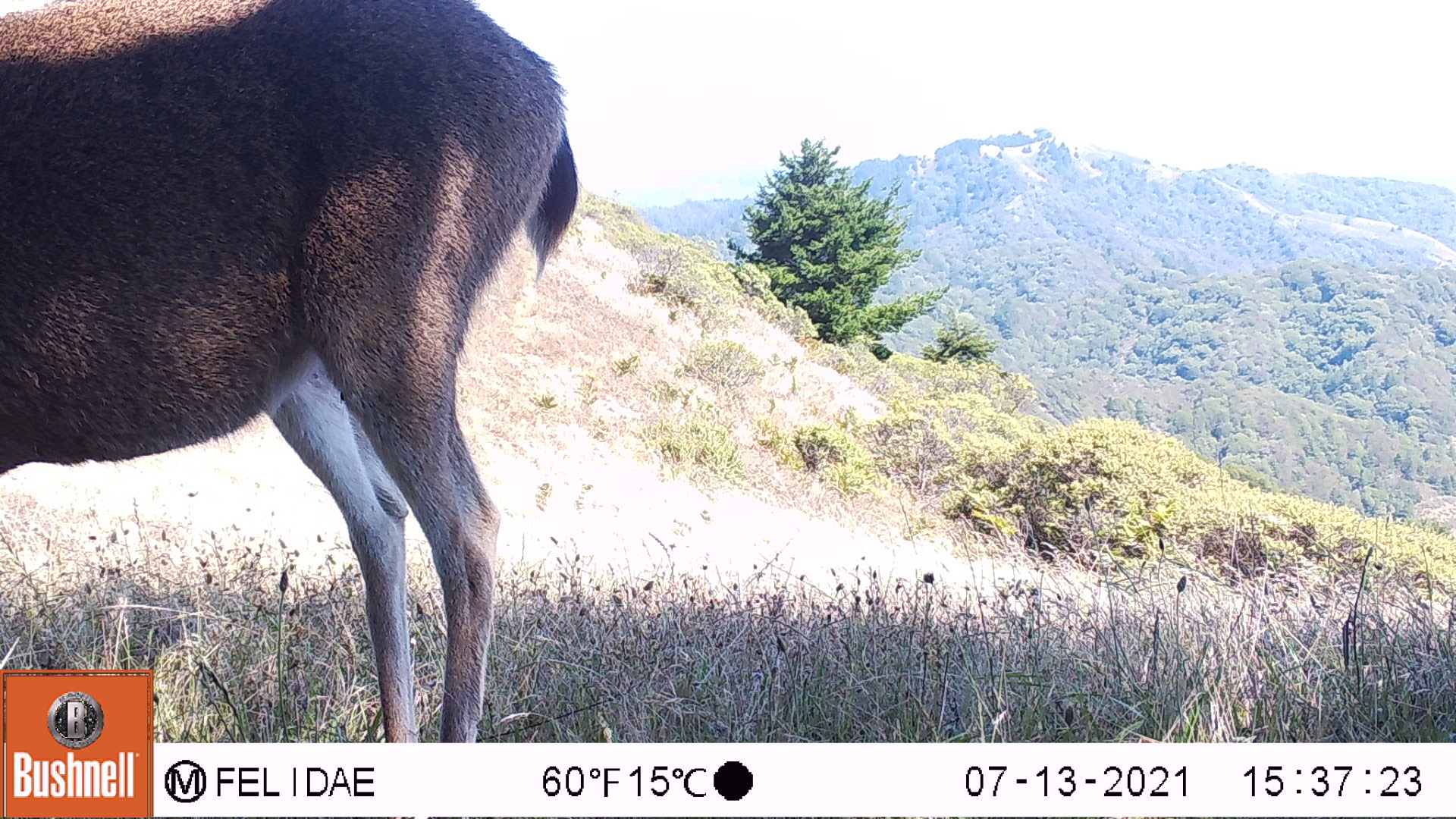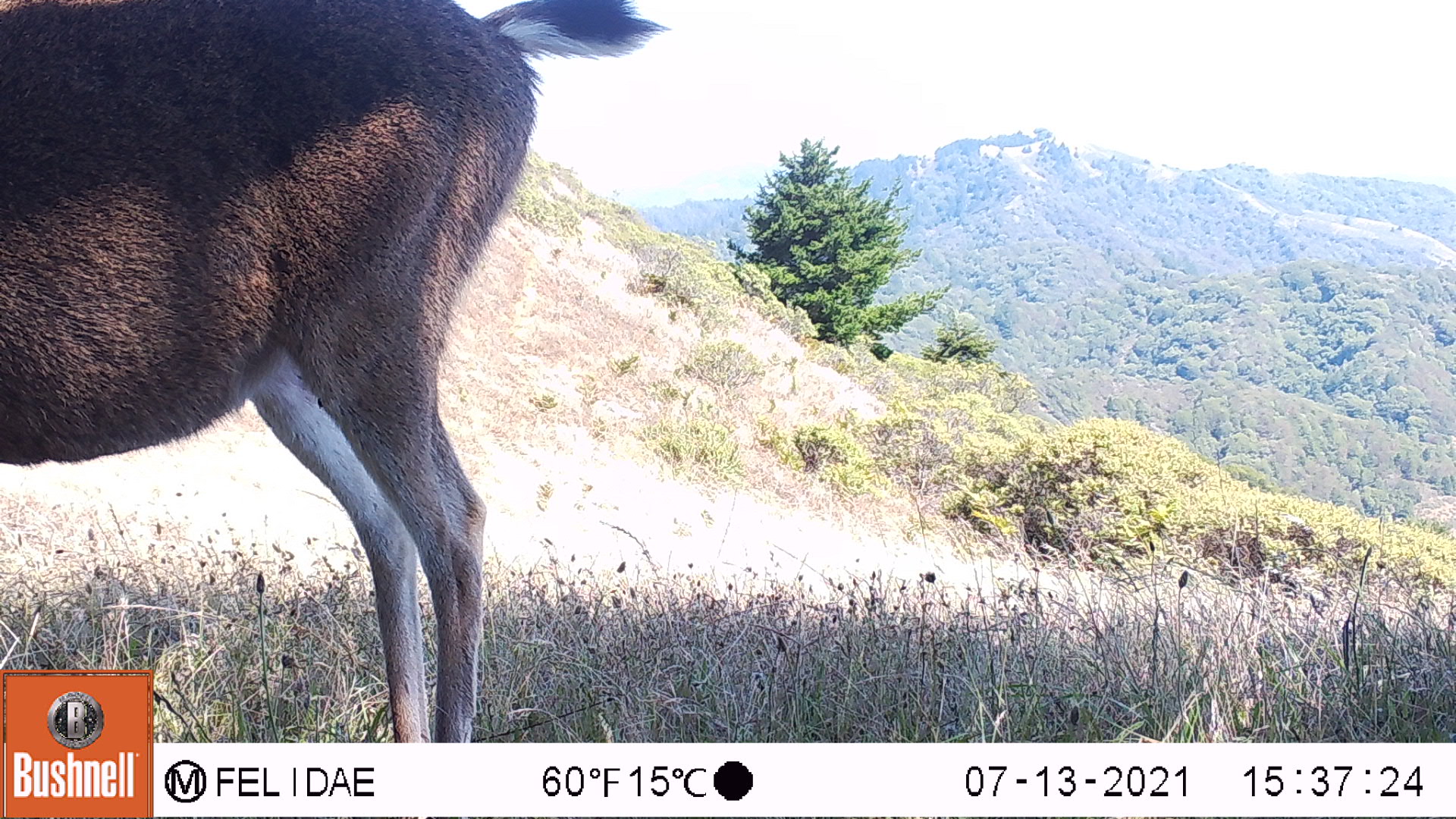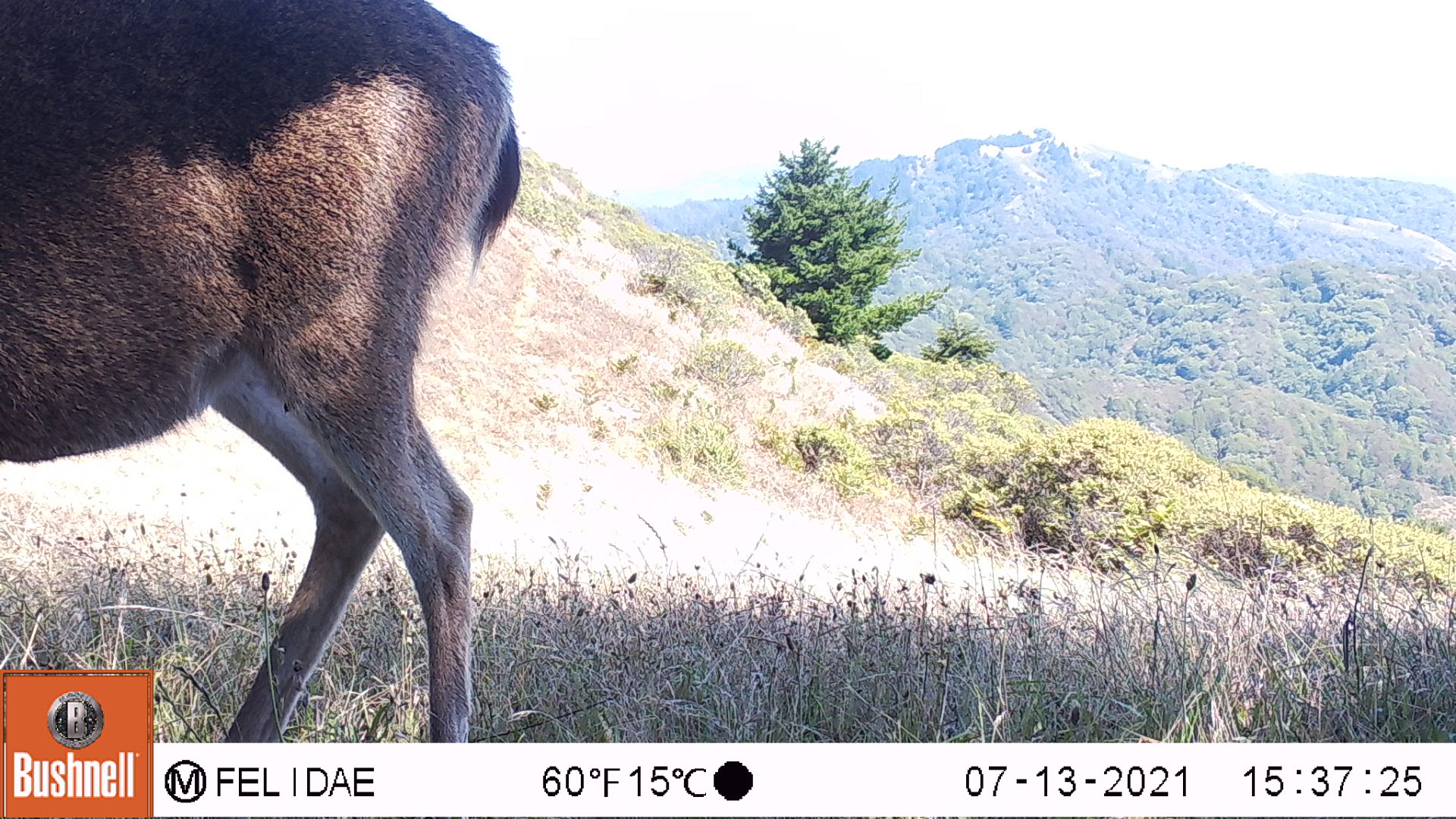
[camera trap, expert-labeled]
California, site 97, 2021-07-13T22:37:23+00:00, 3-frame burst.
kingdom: Animalia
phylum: Chordata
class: Mammalia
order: Artiodactyla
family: Cervidae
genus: Odocoileus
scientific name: Odocoileus hemionus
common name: mule deer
Mule deer (Odocoileus hemionus).